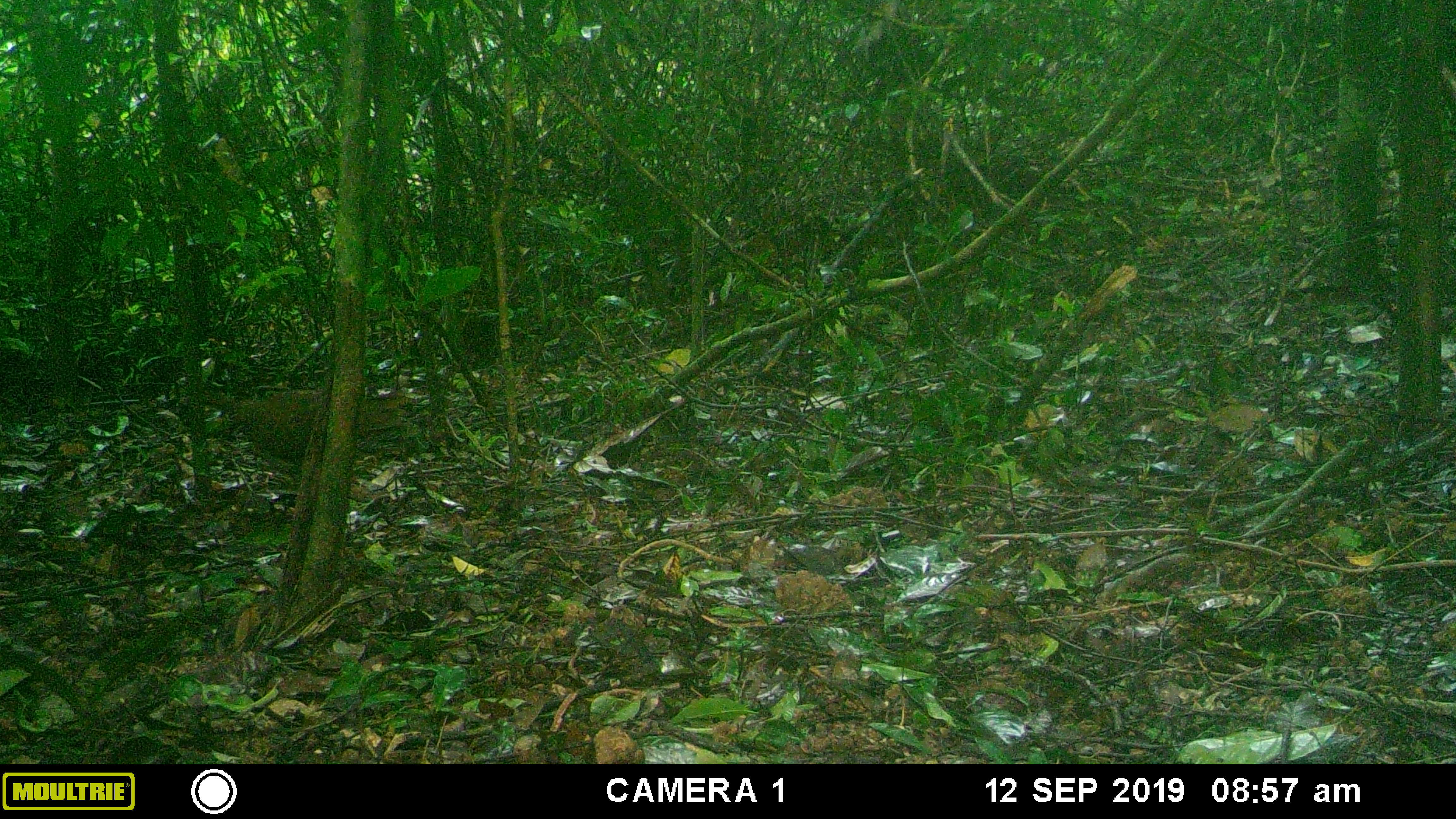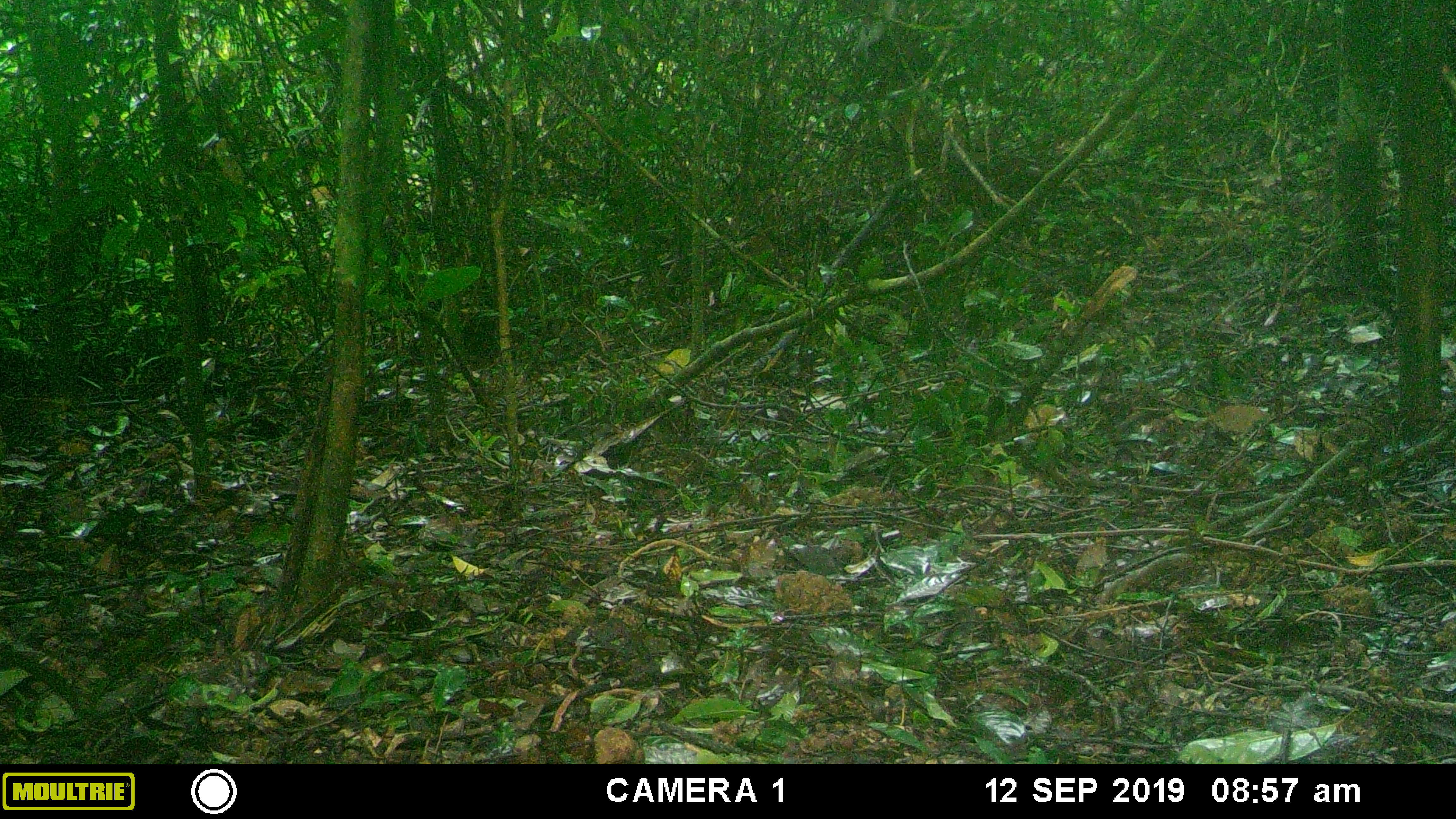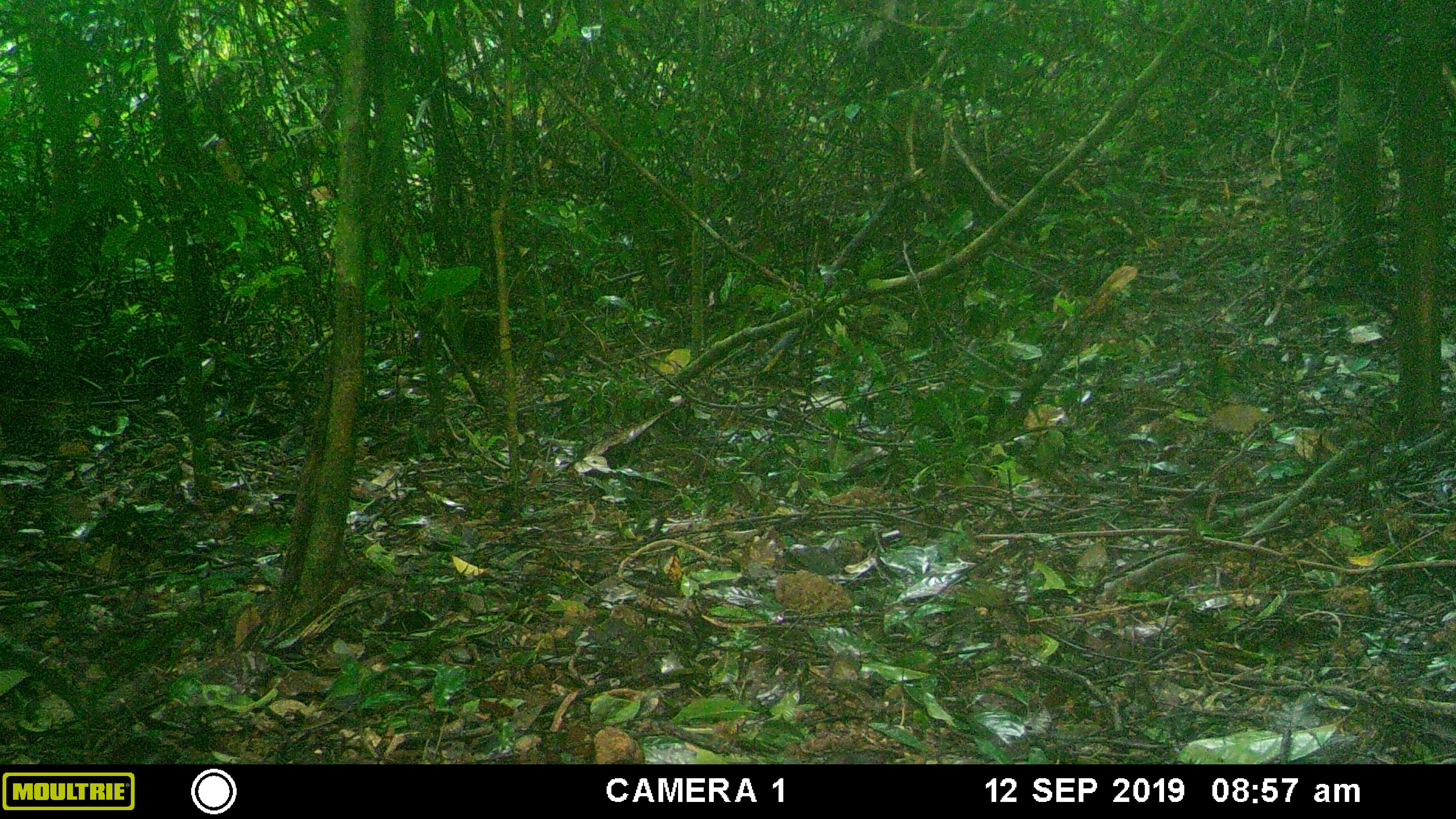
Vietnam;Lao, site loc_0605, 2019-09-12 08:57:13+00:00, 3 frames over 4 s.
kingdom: Animalia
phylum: Chordata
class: Aves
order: Galliformes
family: Phasianidae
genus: Lophura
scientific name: Lophura nycthemera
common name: silver pheasant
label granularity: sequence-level